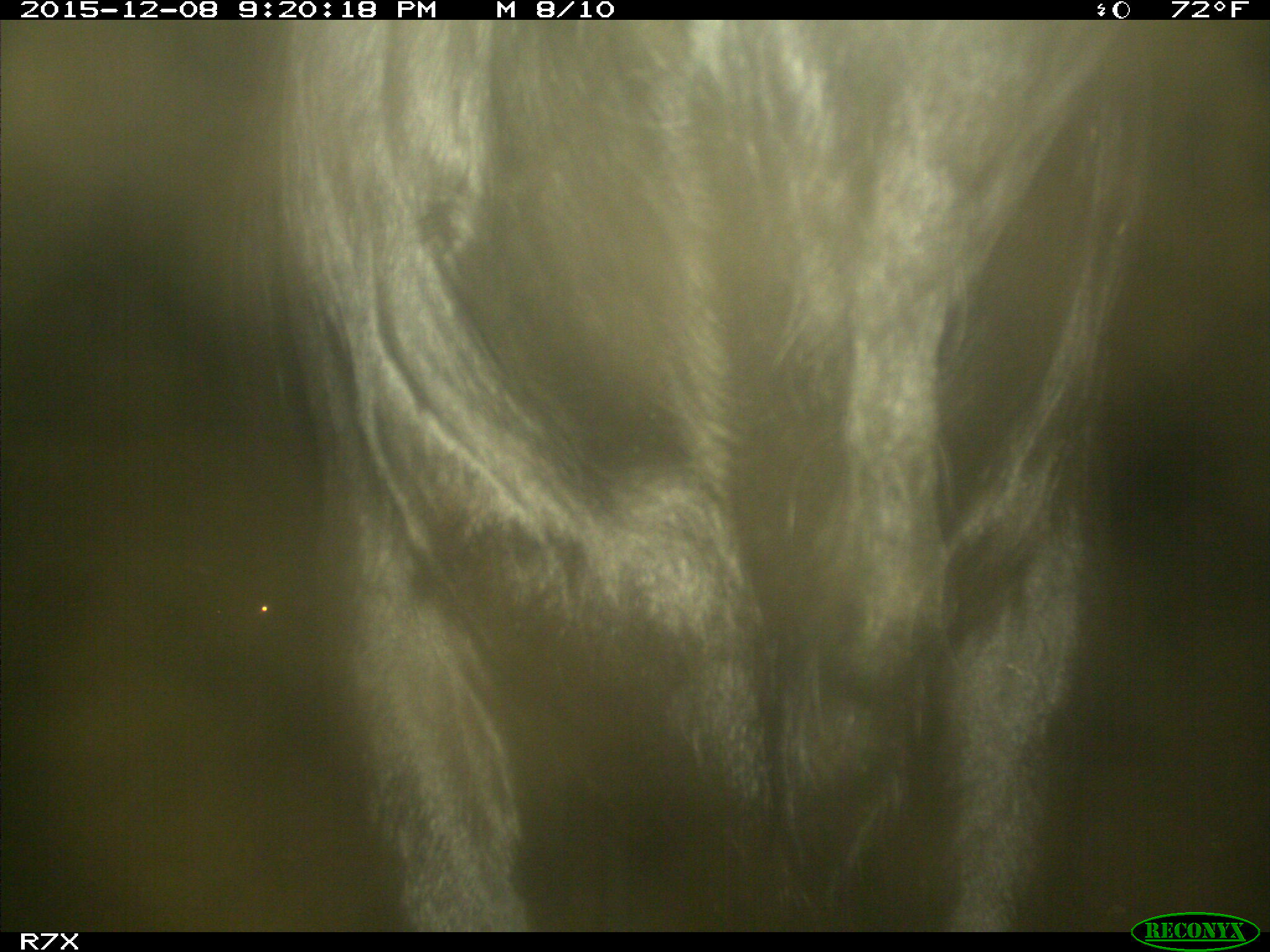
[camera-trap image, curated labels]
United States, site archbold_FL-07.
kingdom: Animalia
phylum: Chordata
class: Mammalia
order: Artiodactyla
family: Bovidae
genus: Bos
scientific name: Bos taurus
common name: domestic cow